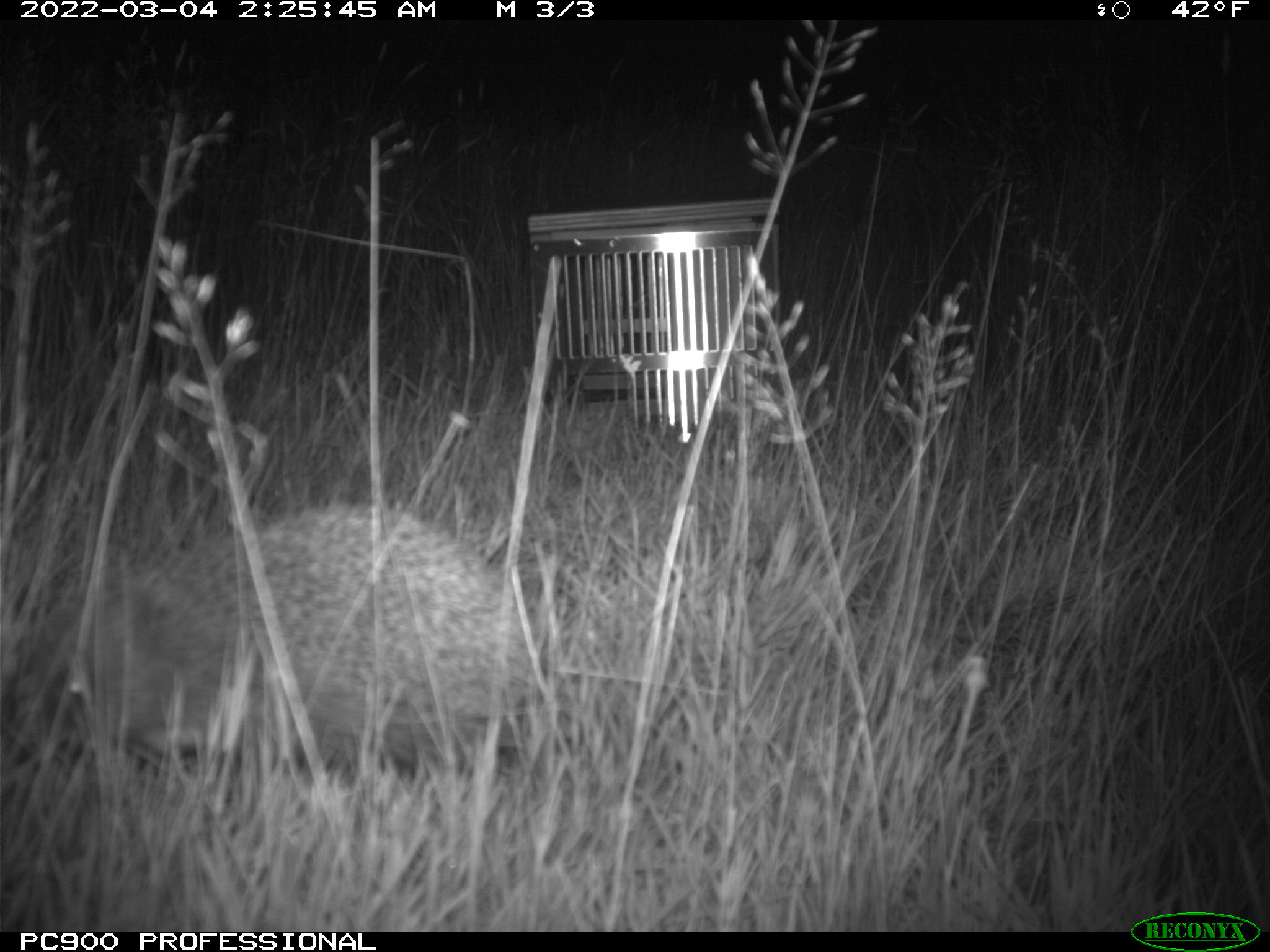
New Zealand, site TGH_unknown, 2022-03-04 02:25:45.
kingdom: Animalia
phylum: Chordata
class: Mammalia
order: Eulipotyphla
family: Erinaceidae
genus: Erinaceus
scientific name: Erinaceus europaeus europaeus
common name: european hedgehog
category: hedgehog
Hedgehog (european hedgehog) (Erinaceus europaeus europaeus).